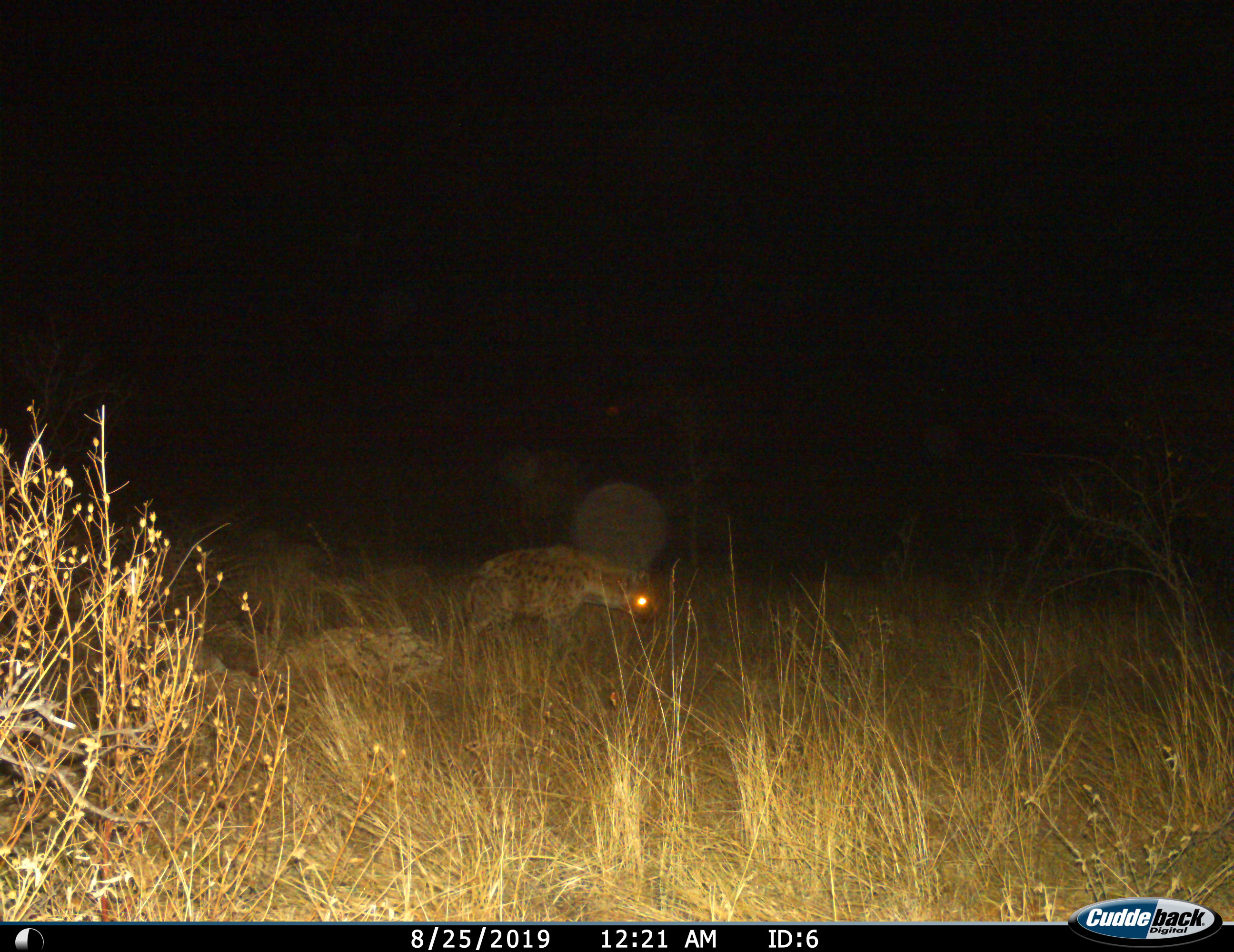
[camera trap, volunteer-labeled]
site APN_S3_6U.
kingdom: Animalia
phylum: Chordata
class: Mammalia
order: Carnivora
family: Hyaenidae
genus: Crocuta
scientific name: Crocuta crocuta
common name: spotted hyena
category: hyenaspotted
Hyenaspotted (spotted hyena) (Crocuta crocuta), count 1. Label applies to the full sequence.